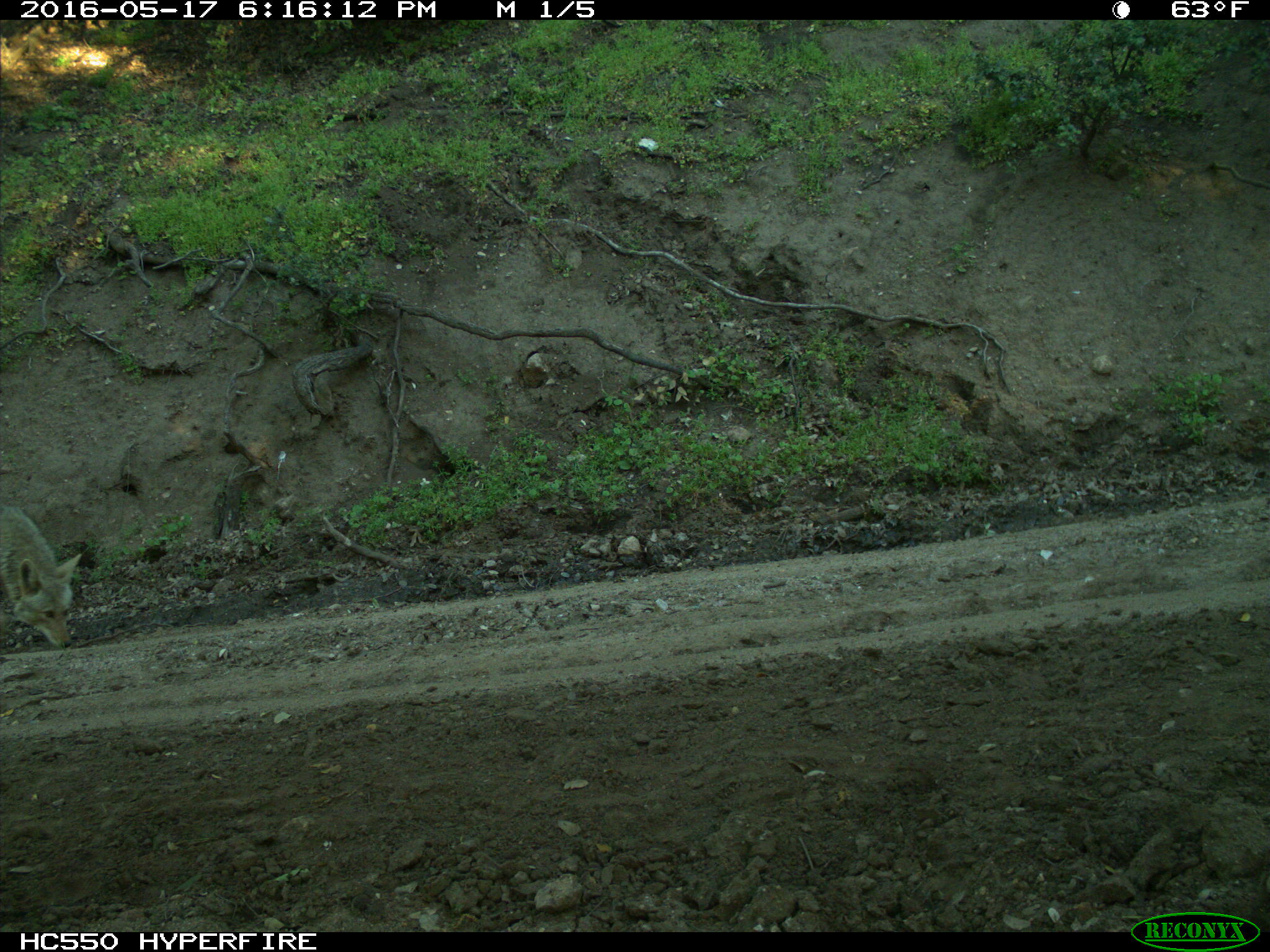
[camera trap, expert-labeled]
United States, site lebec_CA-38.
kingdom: Animalia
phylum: Chordata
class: Mammalia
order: Carnivora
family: Canidae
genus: Canis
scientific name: Canis latrans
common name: coyote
Canis latrans (coyote).